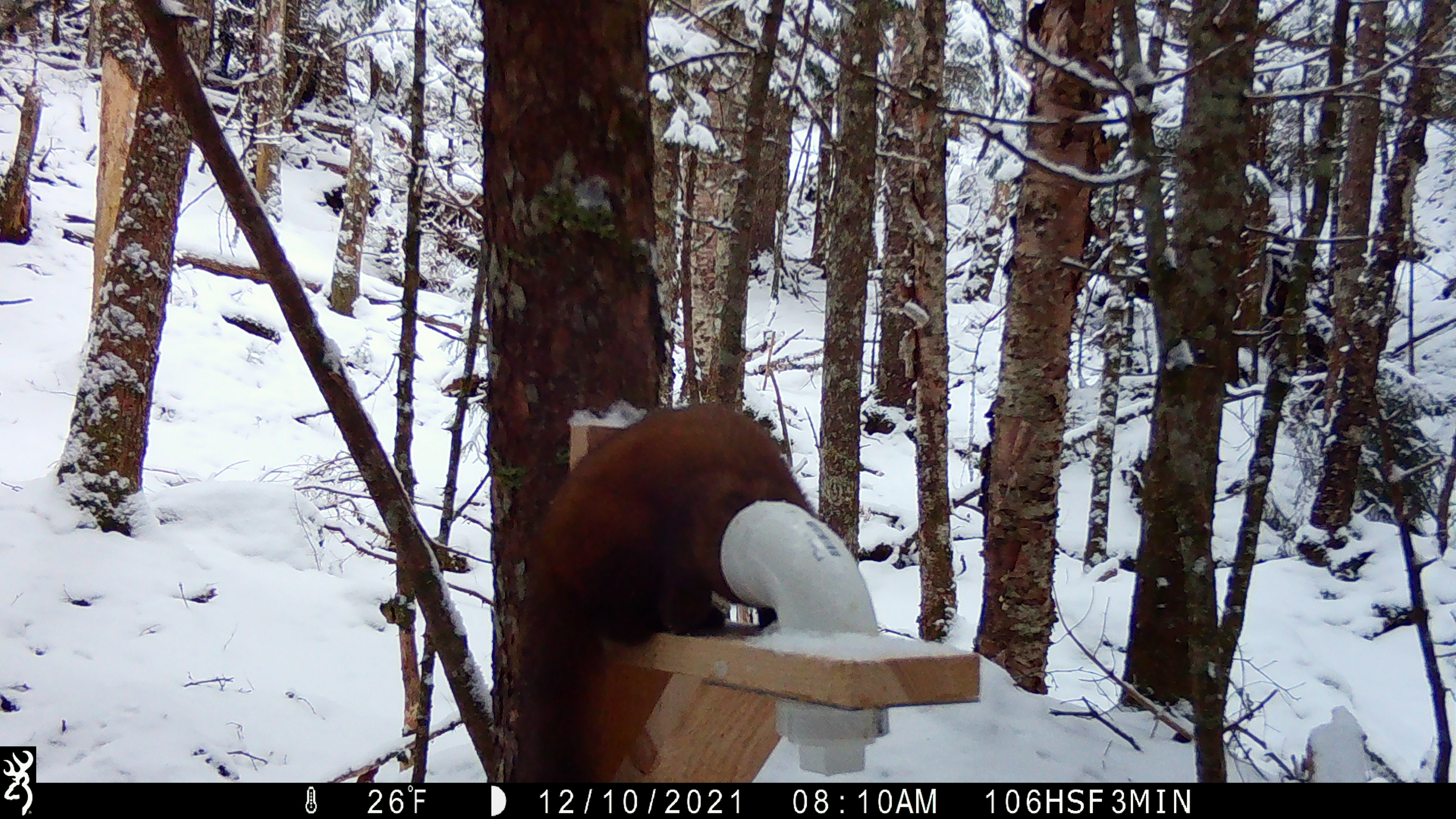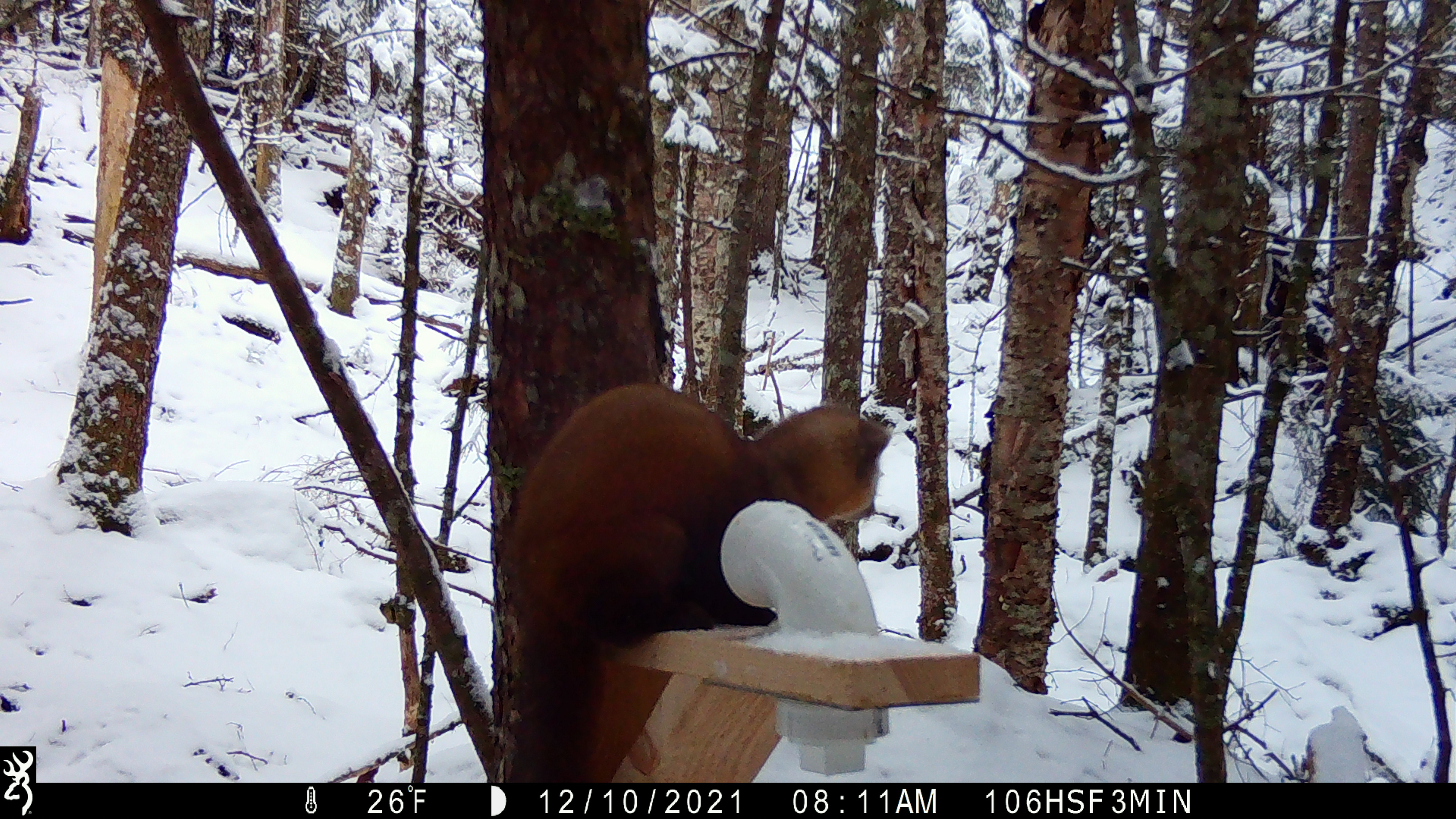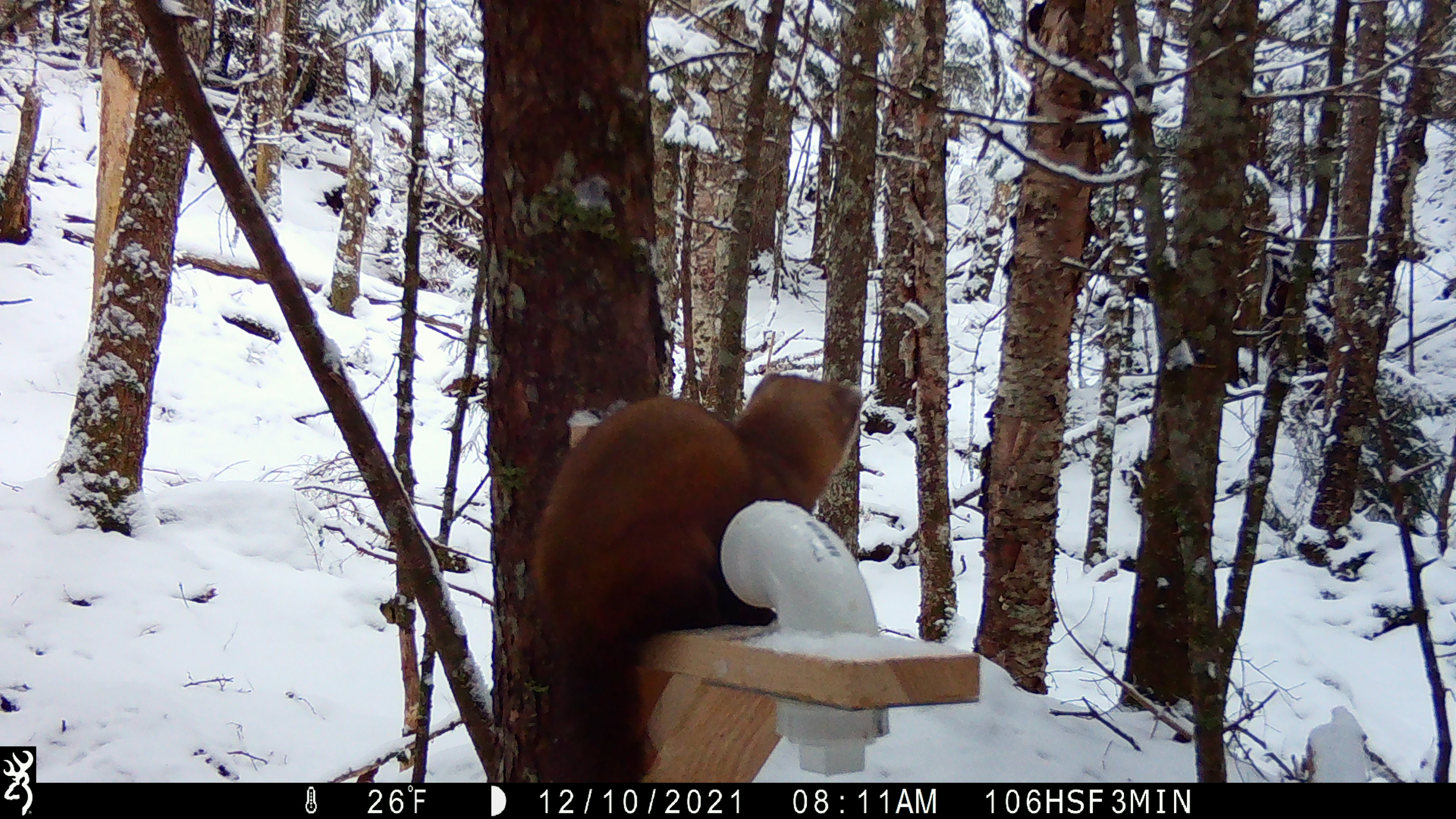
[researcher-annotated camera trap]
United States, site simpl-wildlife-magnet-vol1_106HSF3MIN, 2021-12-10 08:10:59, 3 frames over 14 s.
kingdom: Animalia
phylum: Chordata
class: Mammalia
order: Carnivora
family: Mustelidae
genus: Martes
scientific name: Martes americana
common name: american marten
American marten (Martes americana).